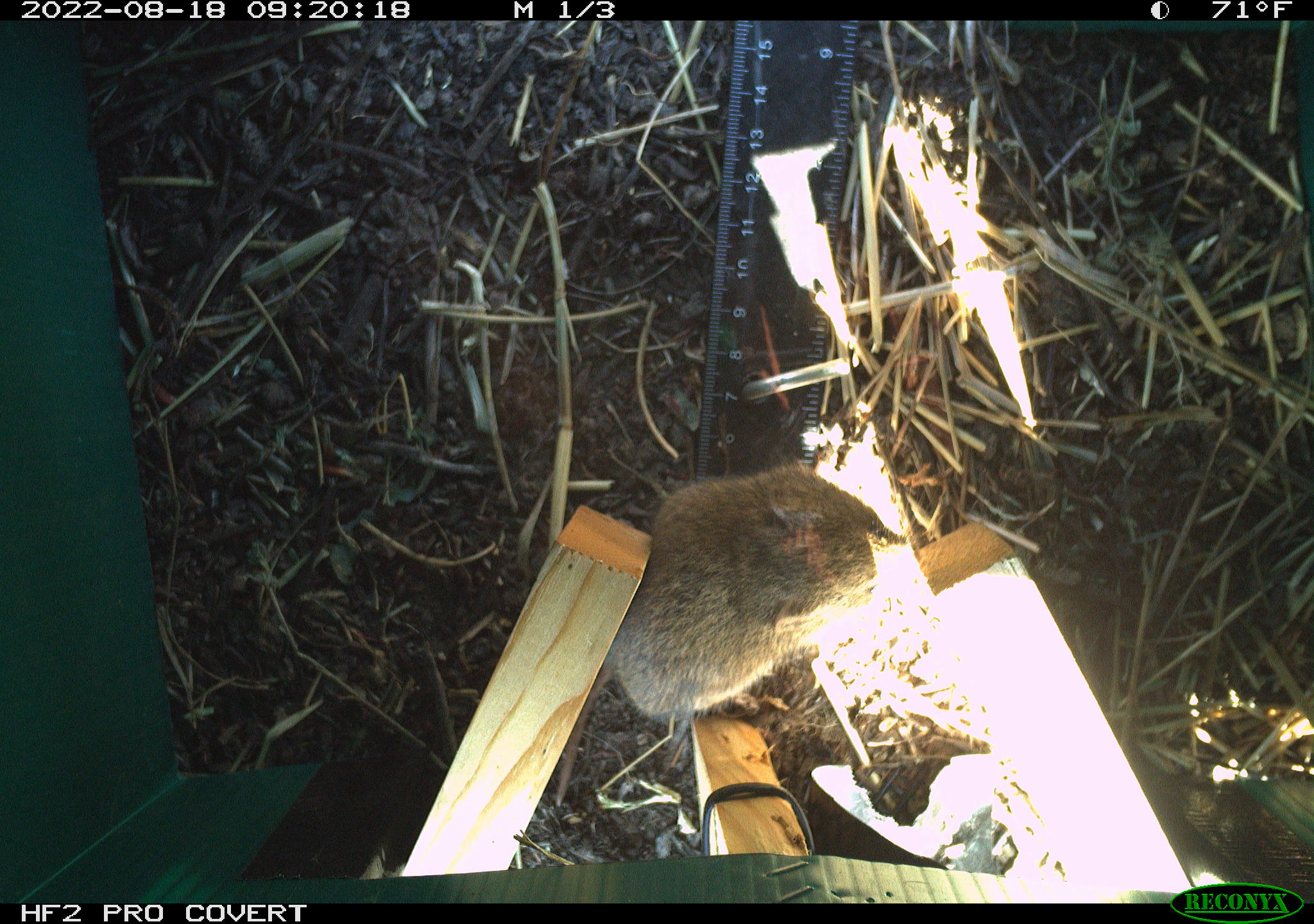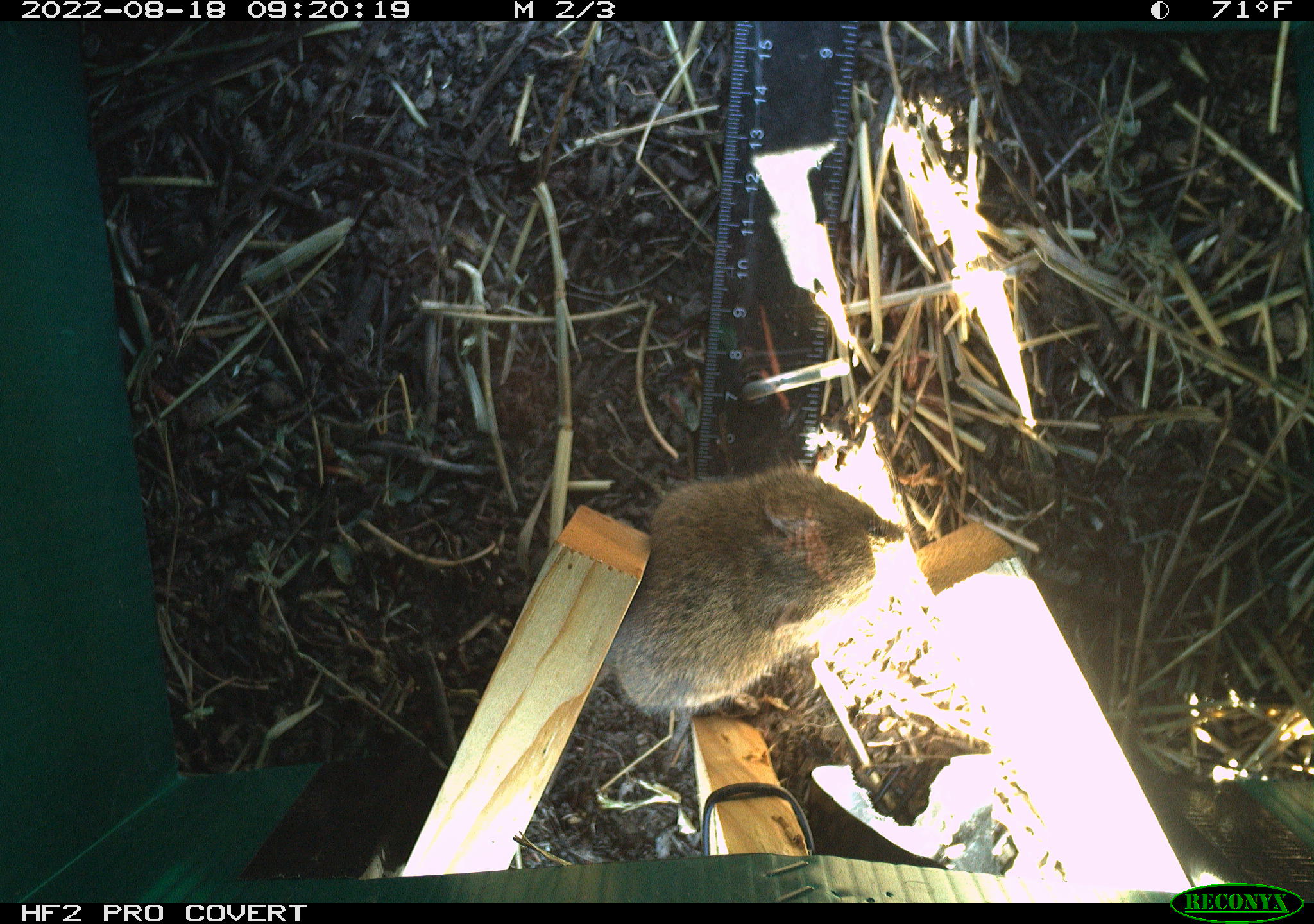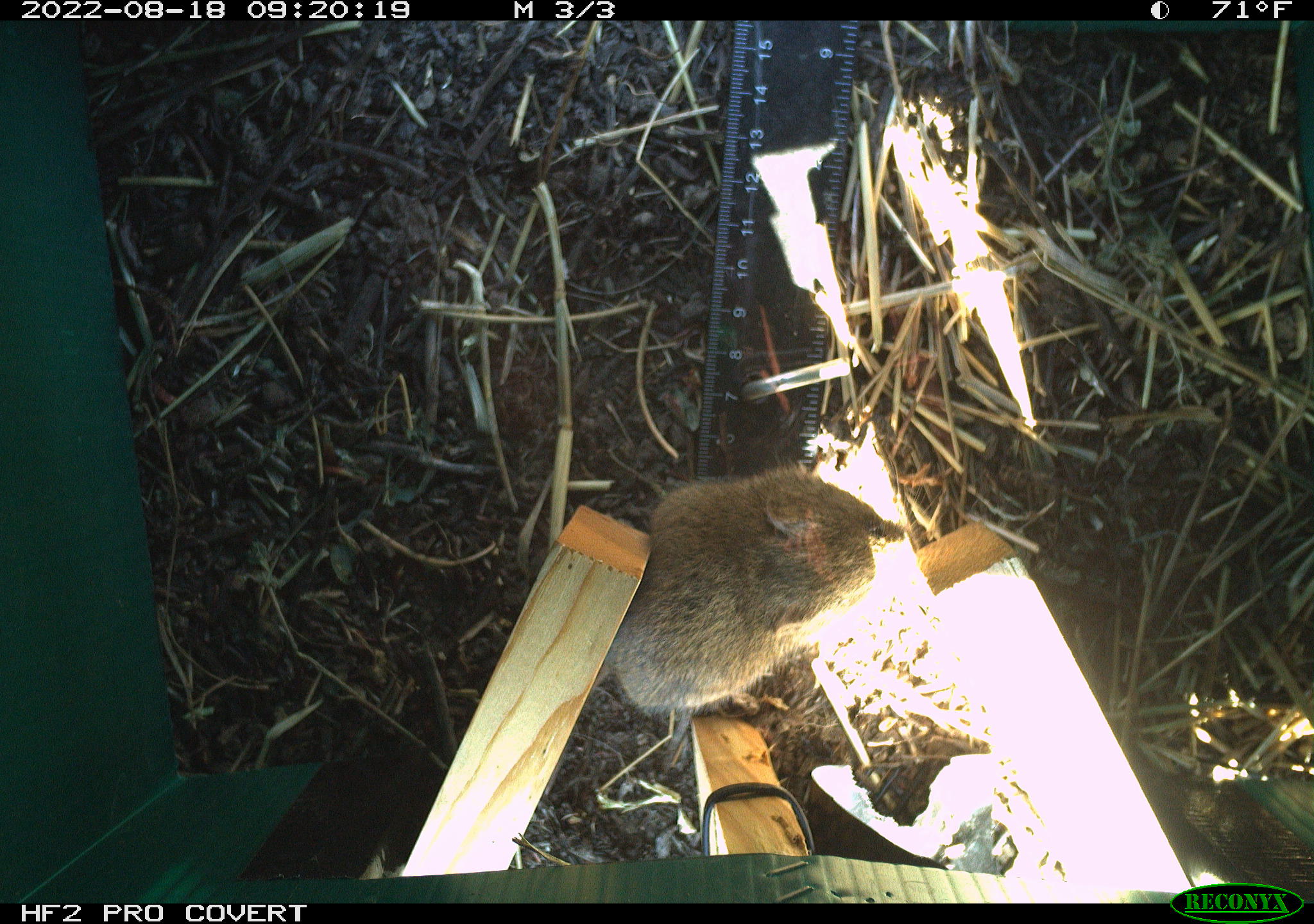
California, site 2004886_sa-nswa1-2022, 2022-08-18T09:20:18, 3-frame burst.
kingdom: Animalia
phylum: Chordata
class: Mammalia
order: Rodentia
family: Cricetidae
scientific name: Cricetidae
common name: hamsters, voles, lemmings, and allies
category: cricetidae family